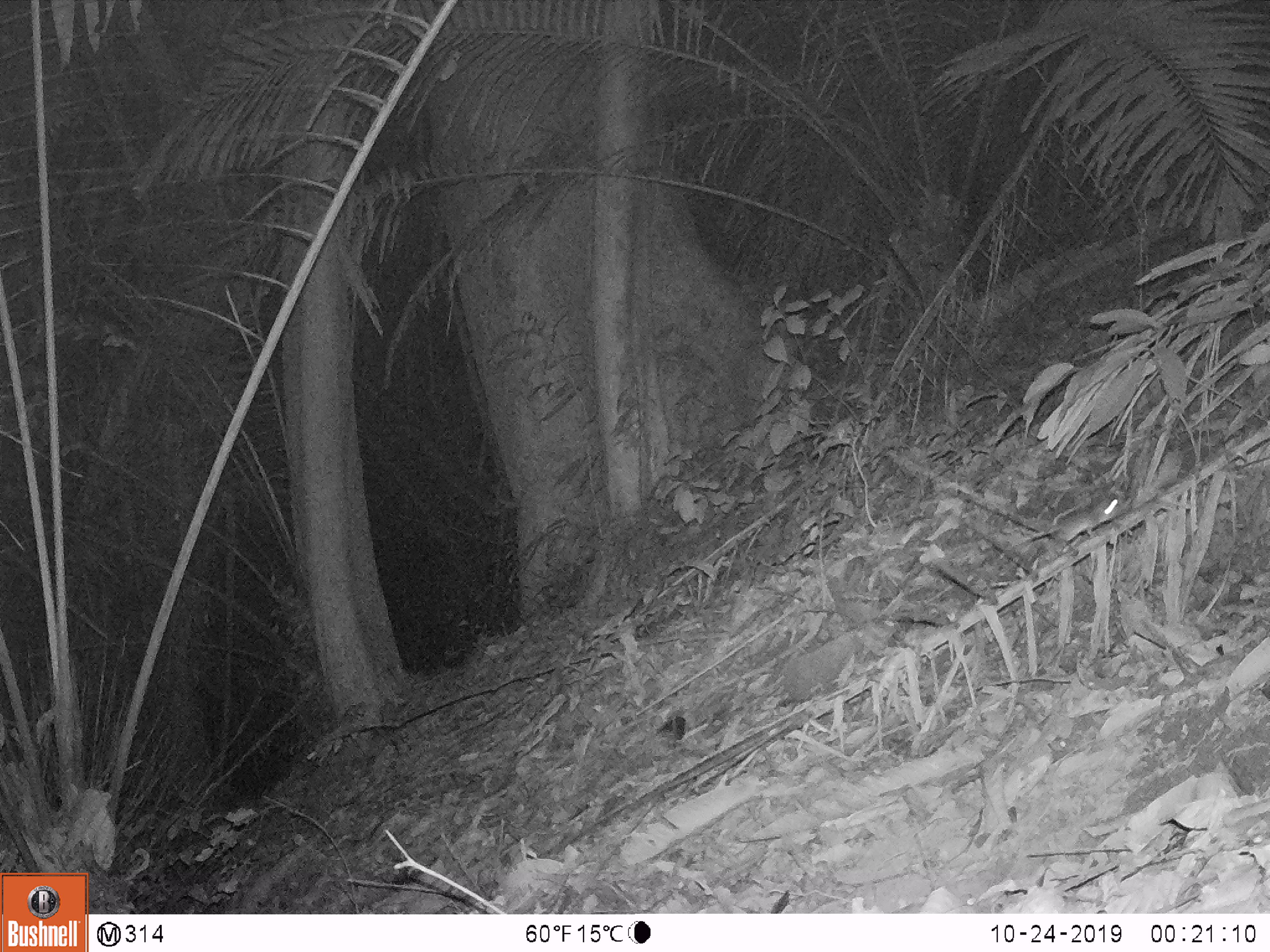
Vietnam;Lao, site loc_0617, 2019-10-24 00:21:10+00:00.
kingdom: Animalia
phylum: Chordata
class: Mammalia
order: Rodentia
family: Muridae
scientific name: Muridae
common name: old-world mice and rats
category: unidentified murid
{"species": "unidentified murid (old-world mice and rats) (Muridae)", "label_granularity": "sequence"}